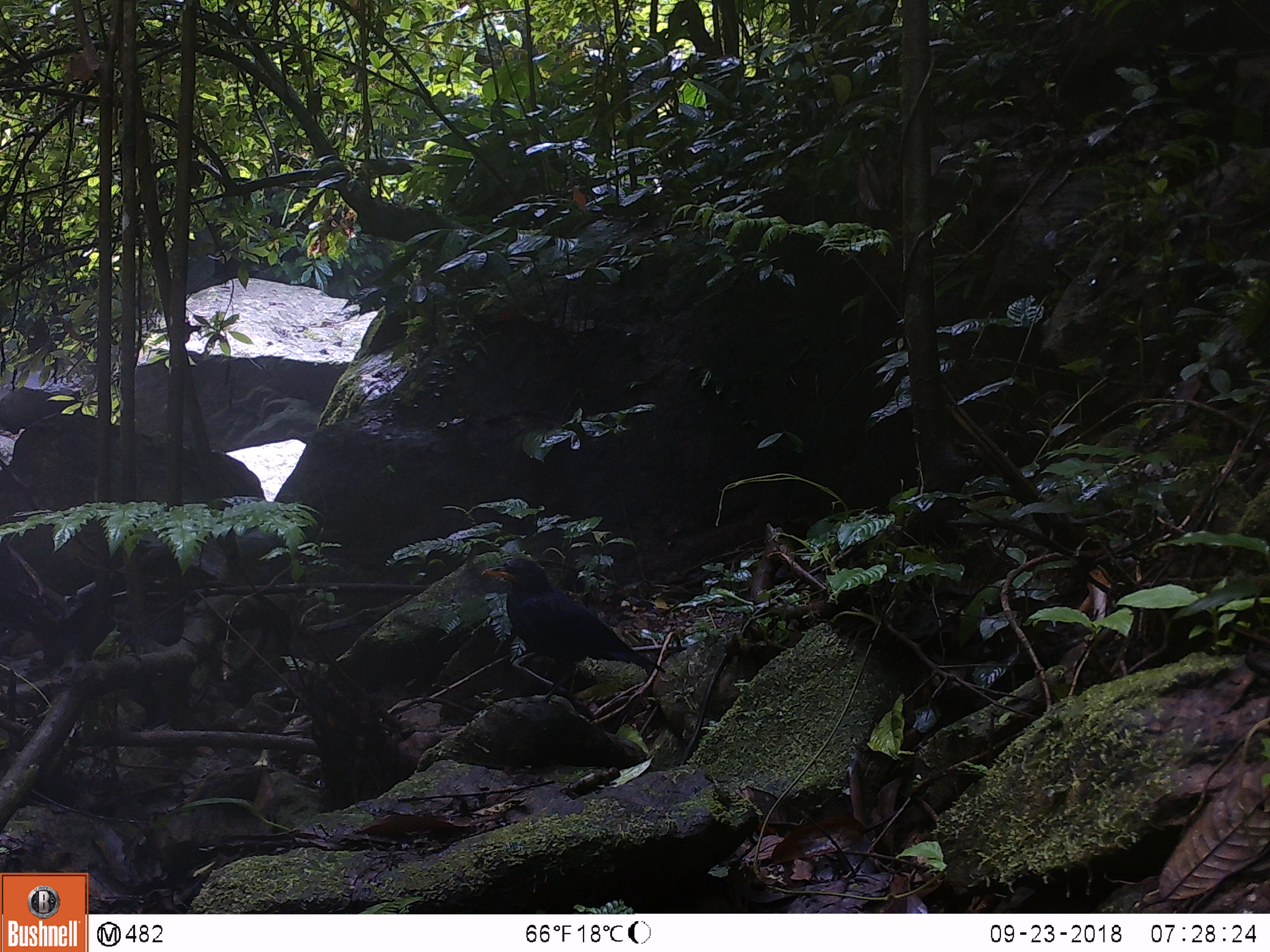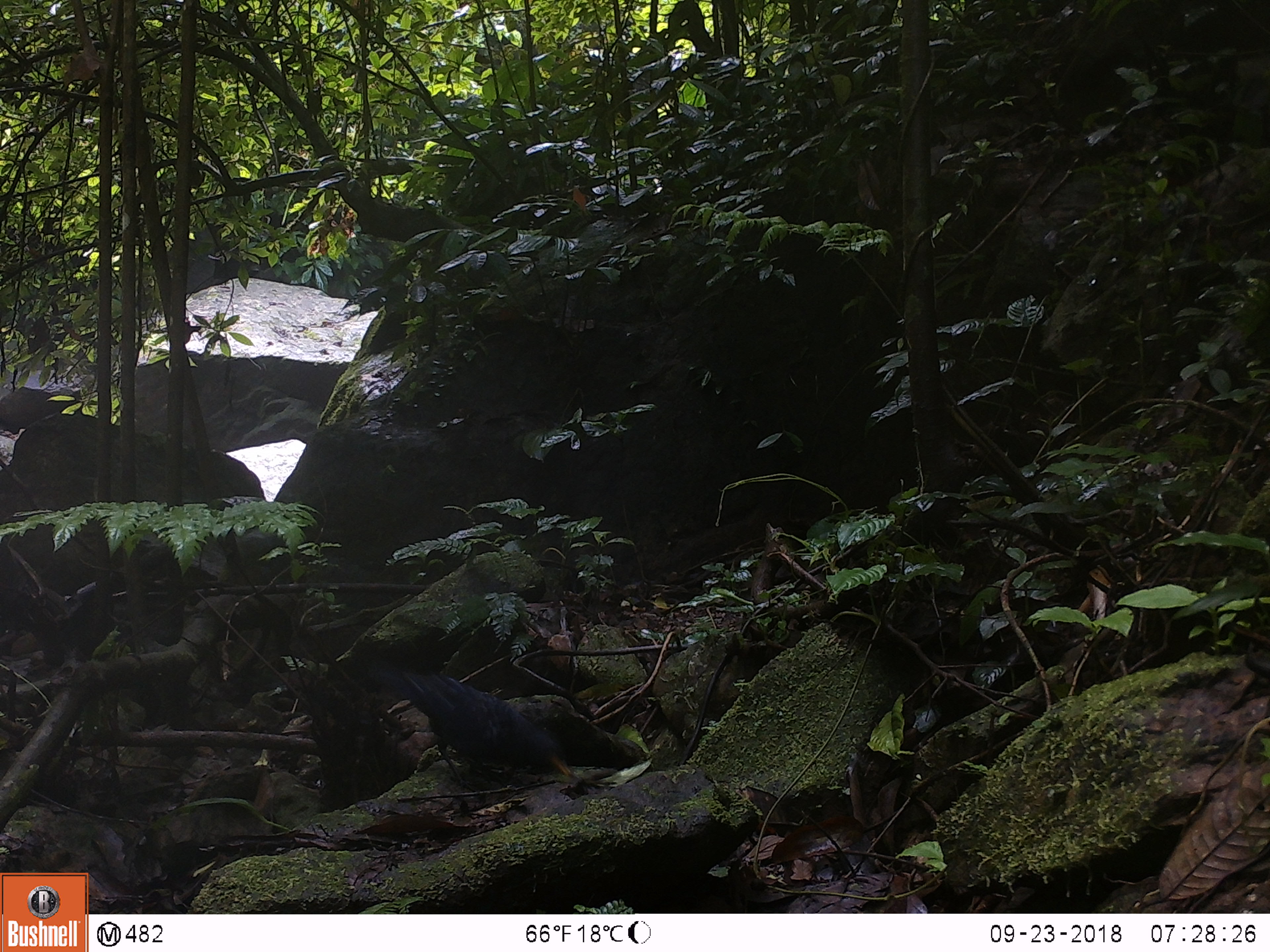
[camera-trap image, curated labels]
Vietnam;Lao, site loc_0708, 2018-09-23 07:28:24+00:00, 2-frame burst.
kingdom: Animalia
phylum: Chordata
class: Aves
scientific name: Aves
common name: bird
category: unidentified bird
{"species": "unidentified bird (bird) (Aves)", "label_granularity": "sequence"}